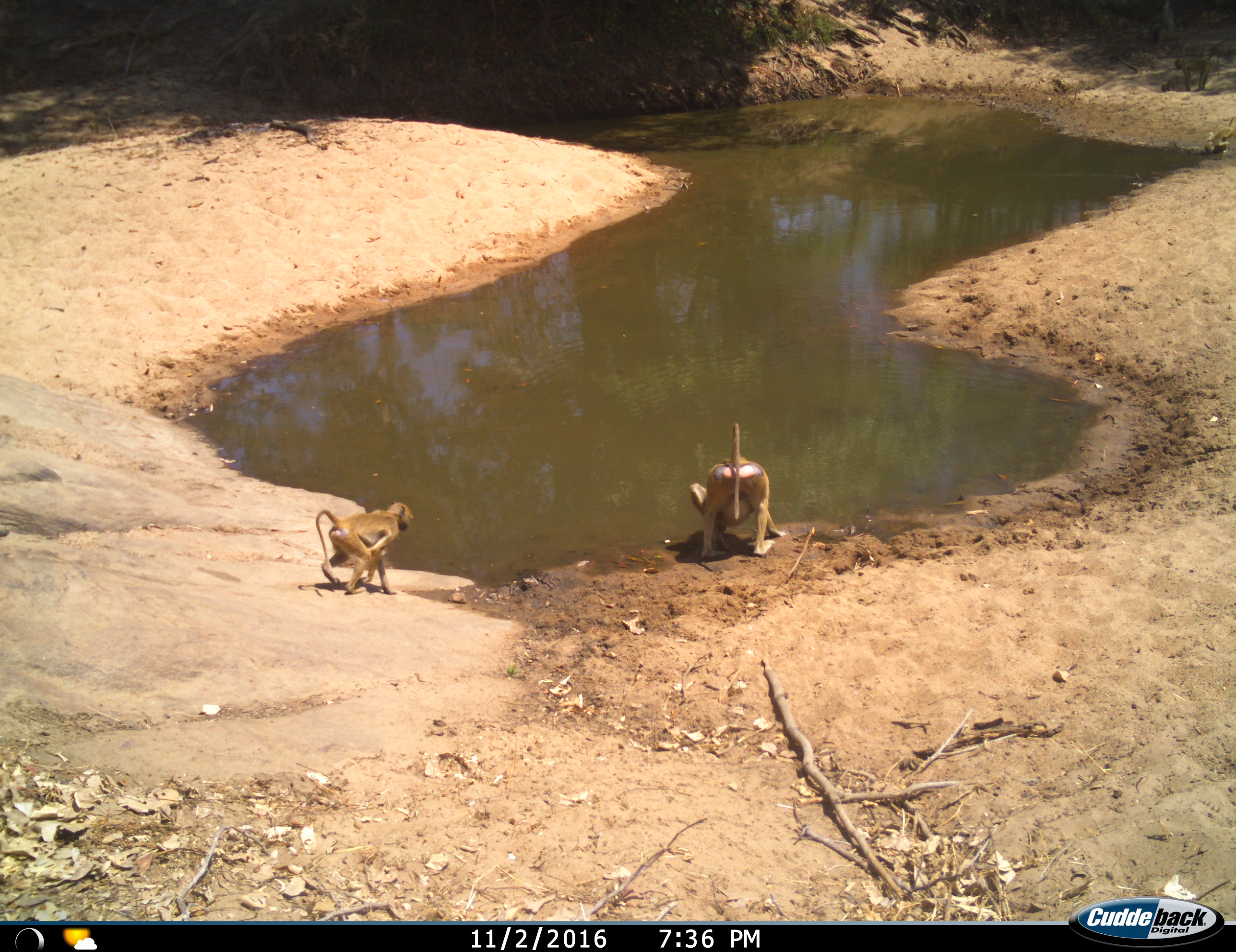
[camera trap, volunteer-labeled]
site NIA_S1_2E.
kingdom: Animalia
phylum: Chordata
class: Mammalia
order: Primates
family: Cercopithecidae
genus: Papio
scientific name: Papio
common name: baboon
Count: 2.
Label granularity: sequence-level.